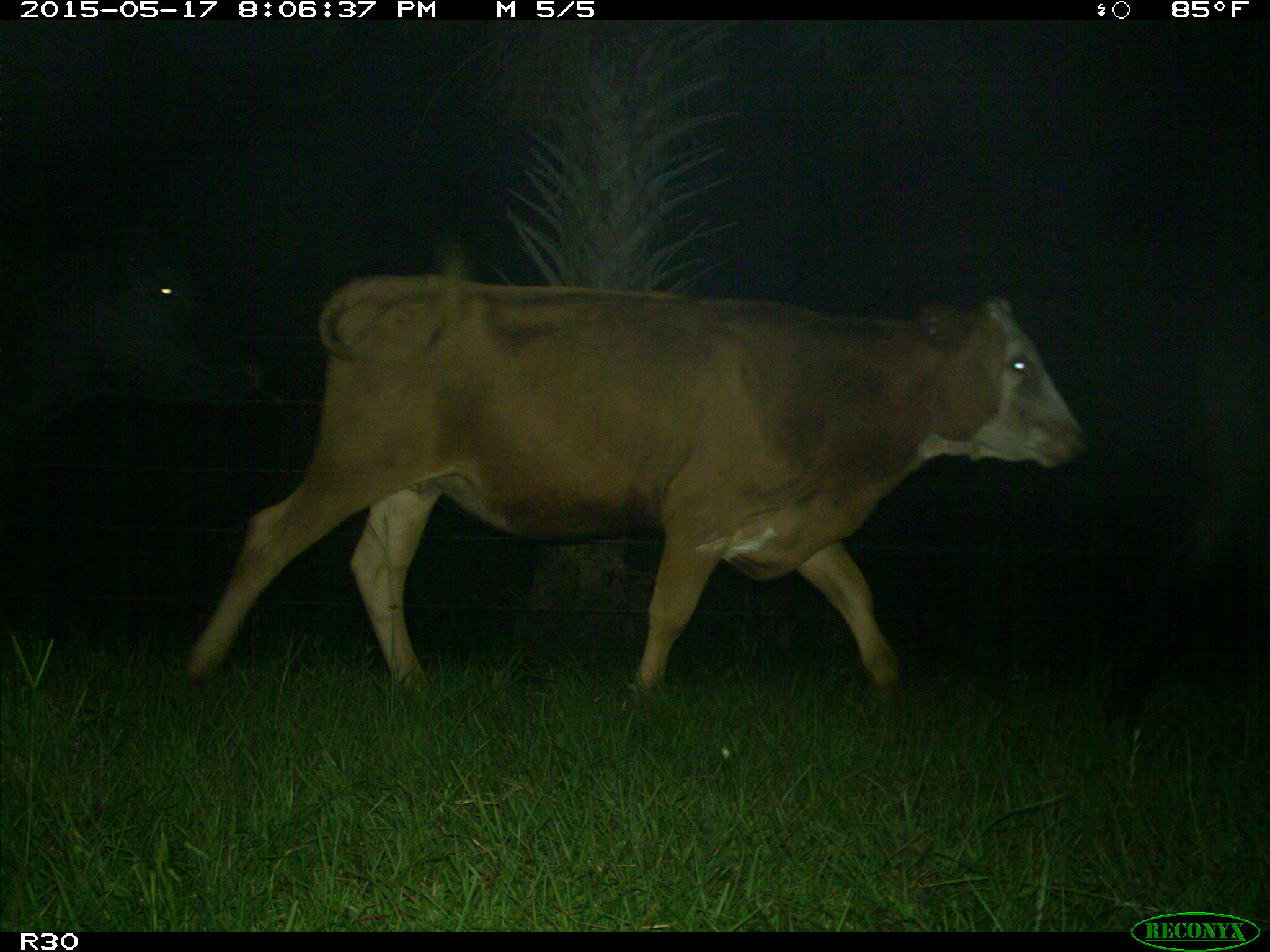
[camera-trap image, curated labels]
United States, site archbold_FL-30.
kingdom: Animalia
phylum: Chordata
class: Mammalia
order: Artiodactyla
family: Bovidae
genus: Bos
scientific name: Bos taurus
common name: domestic cow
Bos taurus (domestic cow).